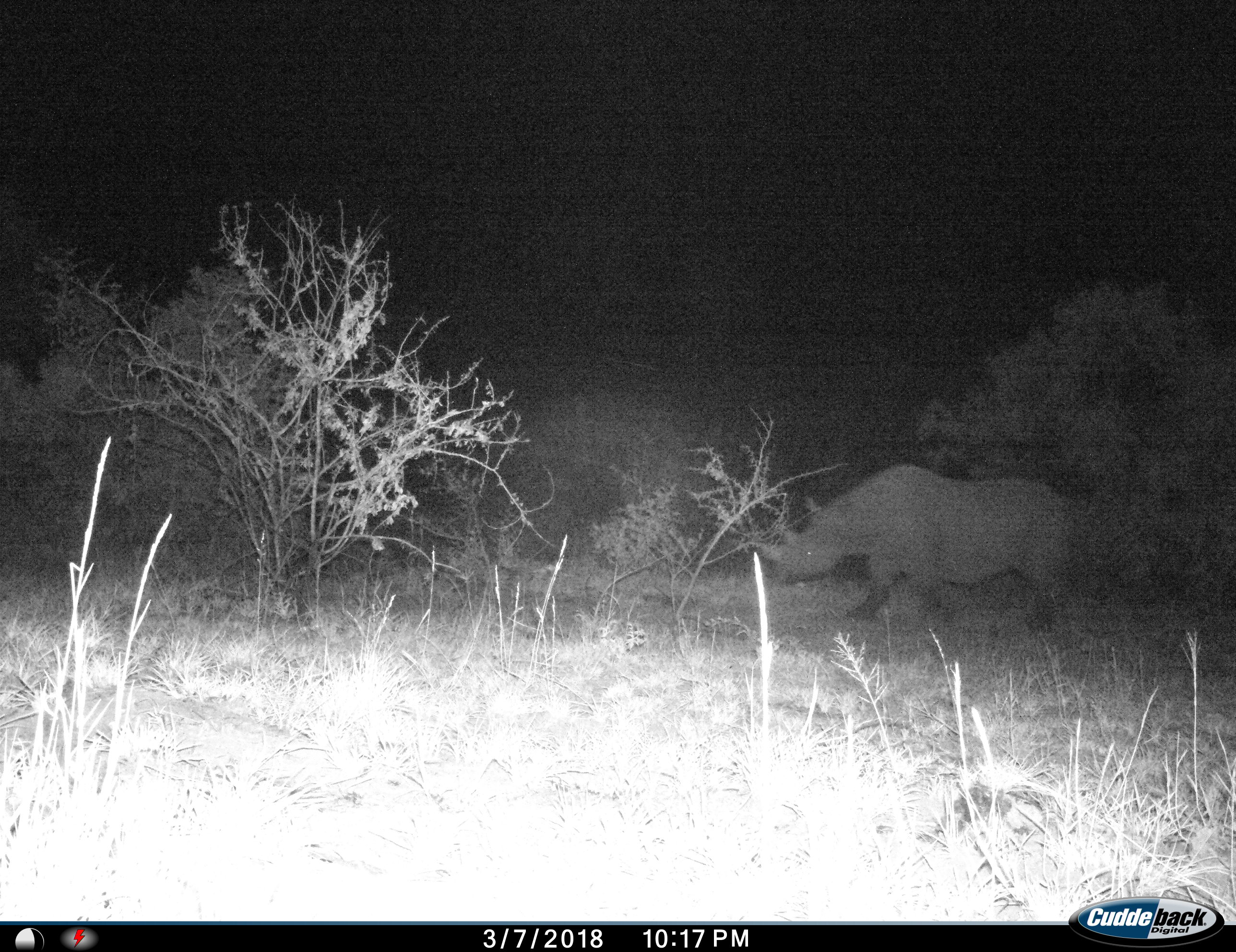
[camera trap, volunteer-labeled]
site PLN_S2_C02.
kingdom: Animalia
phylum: Chordata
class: Mammalia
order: Perissodactyla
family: Rhinocerotidae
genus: Diceros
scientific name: Diceros bicornis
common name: black rhinoceros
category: rhinocerosblack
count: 1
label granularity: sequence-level